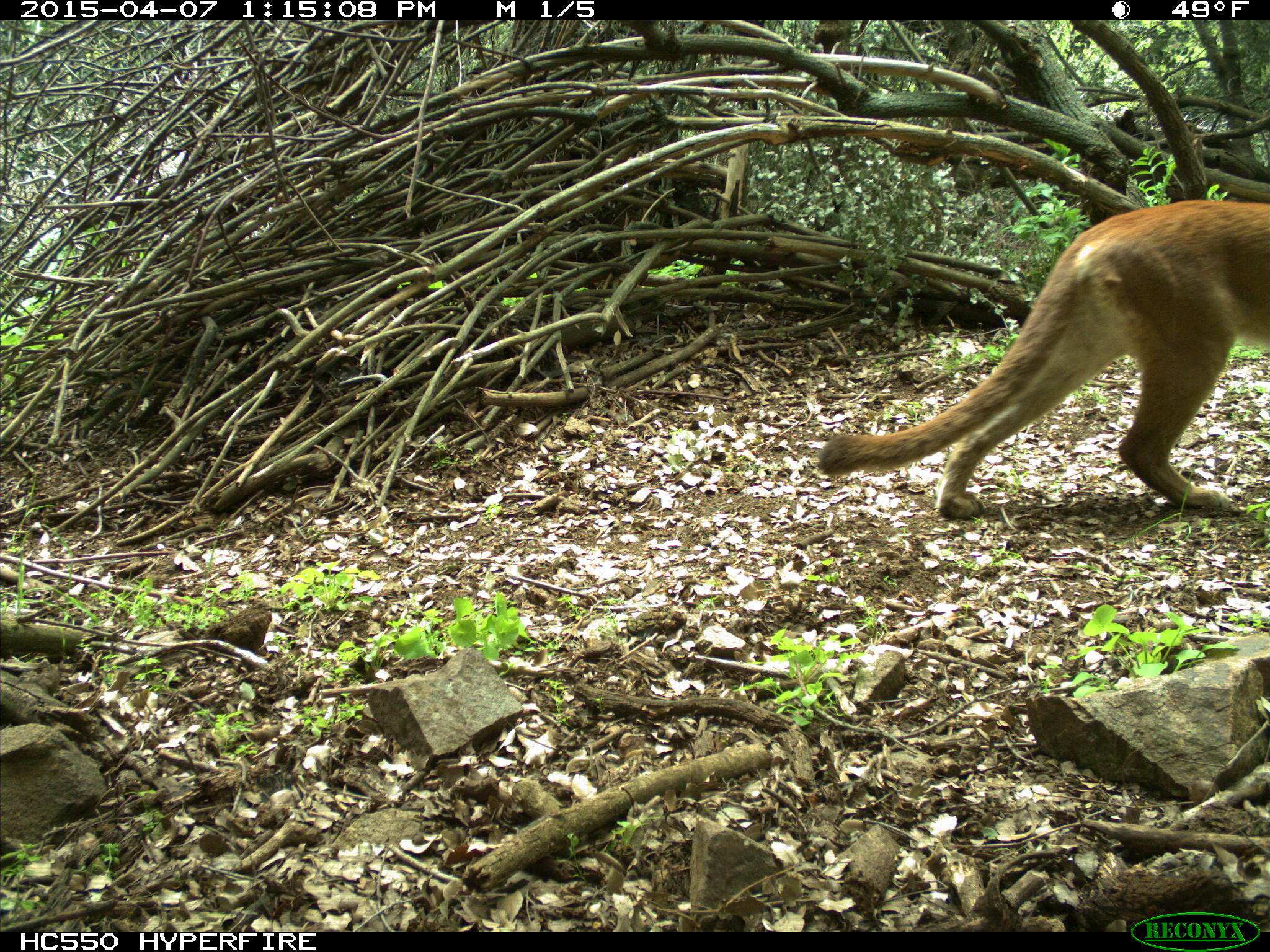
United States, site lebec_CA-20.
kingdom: Animalia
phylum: Chordata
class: Mammalia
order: Carnivora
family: Felidae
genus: Puma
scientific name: Puma concolor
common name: mountain lion